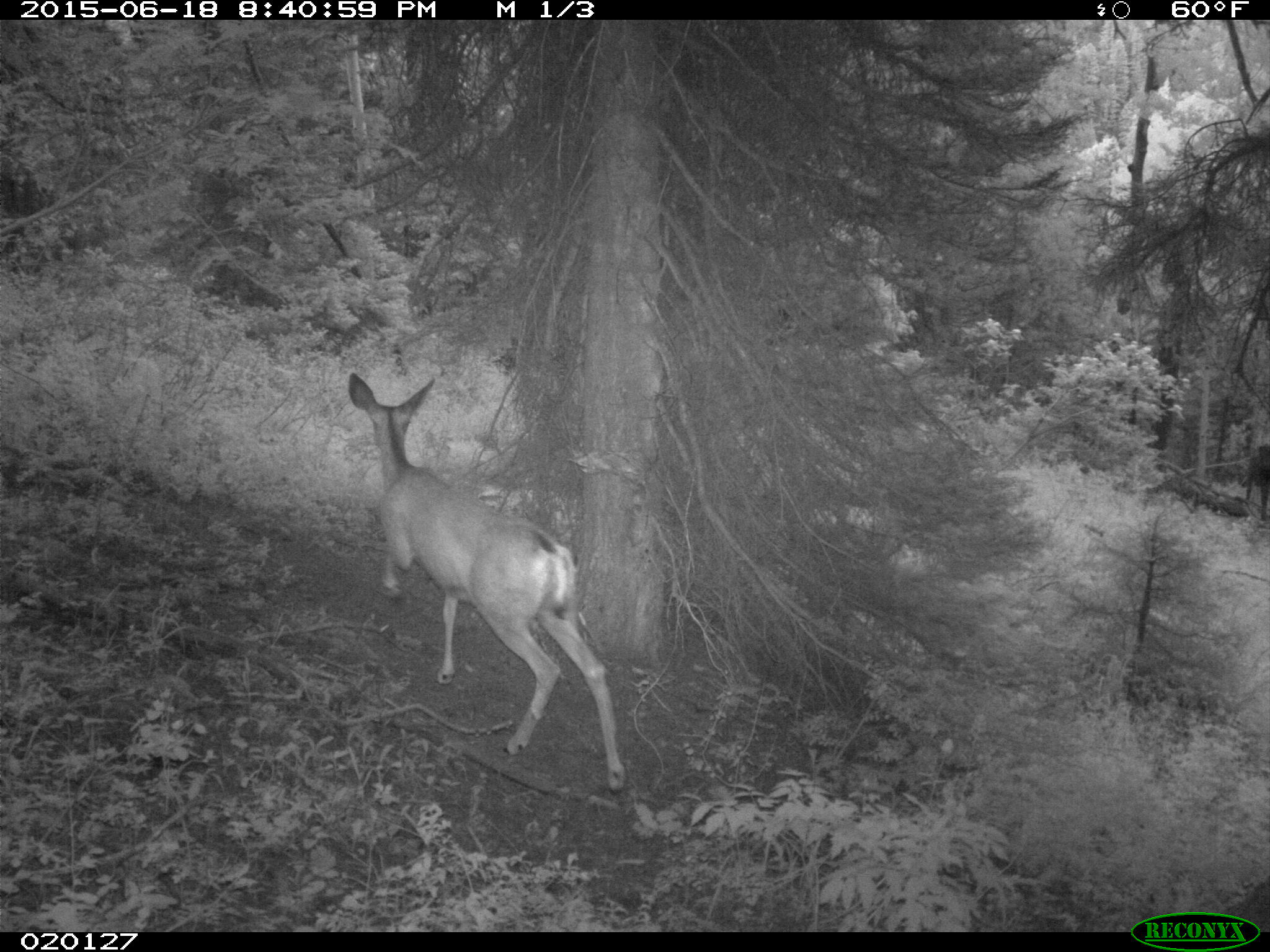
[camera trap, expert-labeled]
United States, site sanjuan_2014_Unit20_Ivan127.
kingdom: Animalia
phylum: Chordata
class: Mammalia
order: Artiodactyla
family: Cervidae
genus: Odocoileus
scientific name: Odocoileus hemionus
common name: mule deer